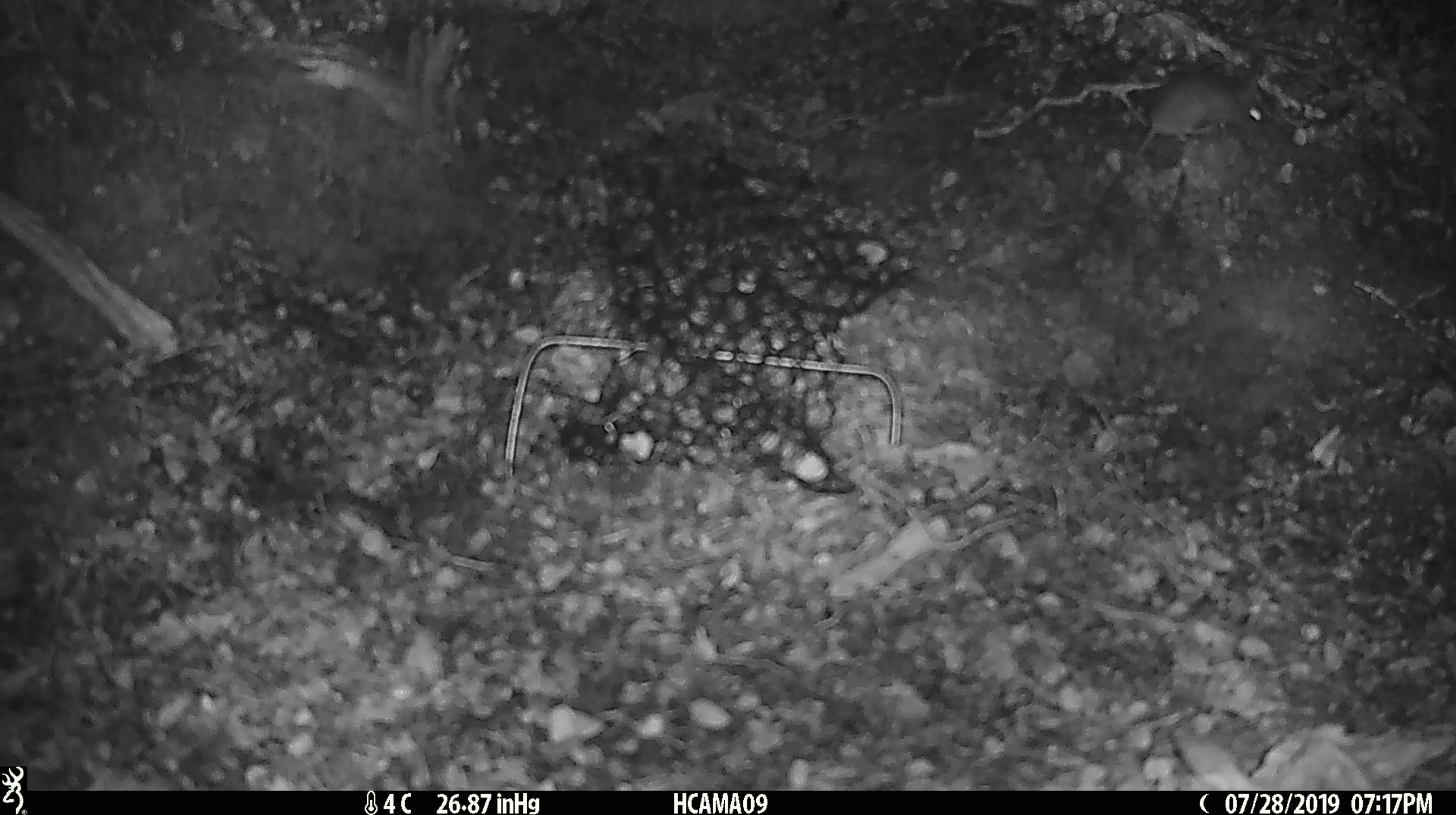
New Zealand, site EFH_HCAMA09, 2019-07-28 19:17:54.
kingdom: Animalia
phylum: Chordata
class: Mammalia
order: Rodentia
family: Muridae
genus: Mus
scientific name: Mus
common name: mouse